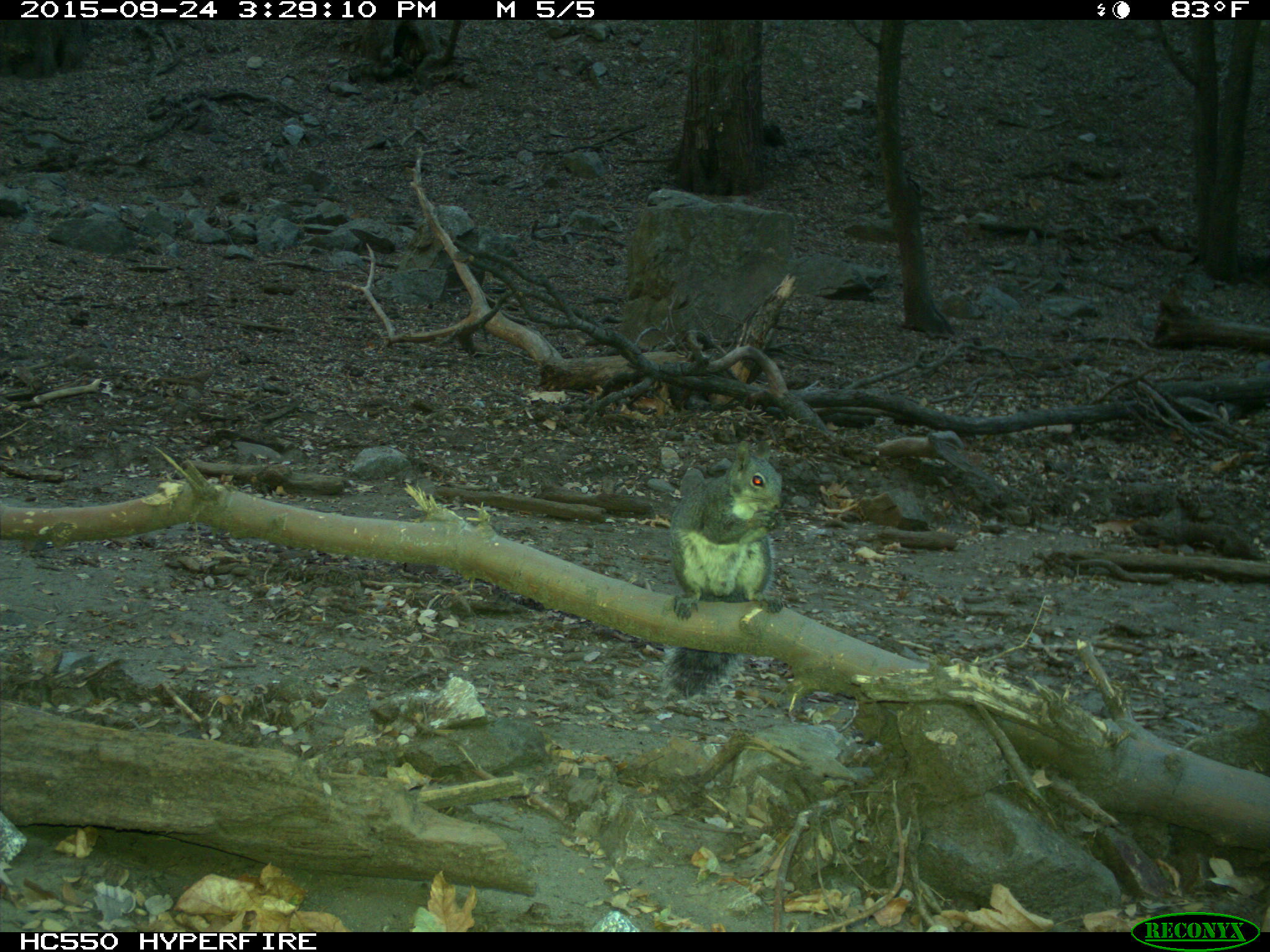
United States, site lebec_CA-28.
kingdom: Animalia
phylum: Chordata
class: Mammalia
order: Rodentia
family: Sciuridae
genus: Sciurus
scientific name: Sciurus carolinensis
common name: eastern gray squirrel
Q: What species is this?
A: Sciurus carolinensis (eastern gray squirrel).